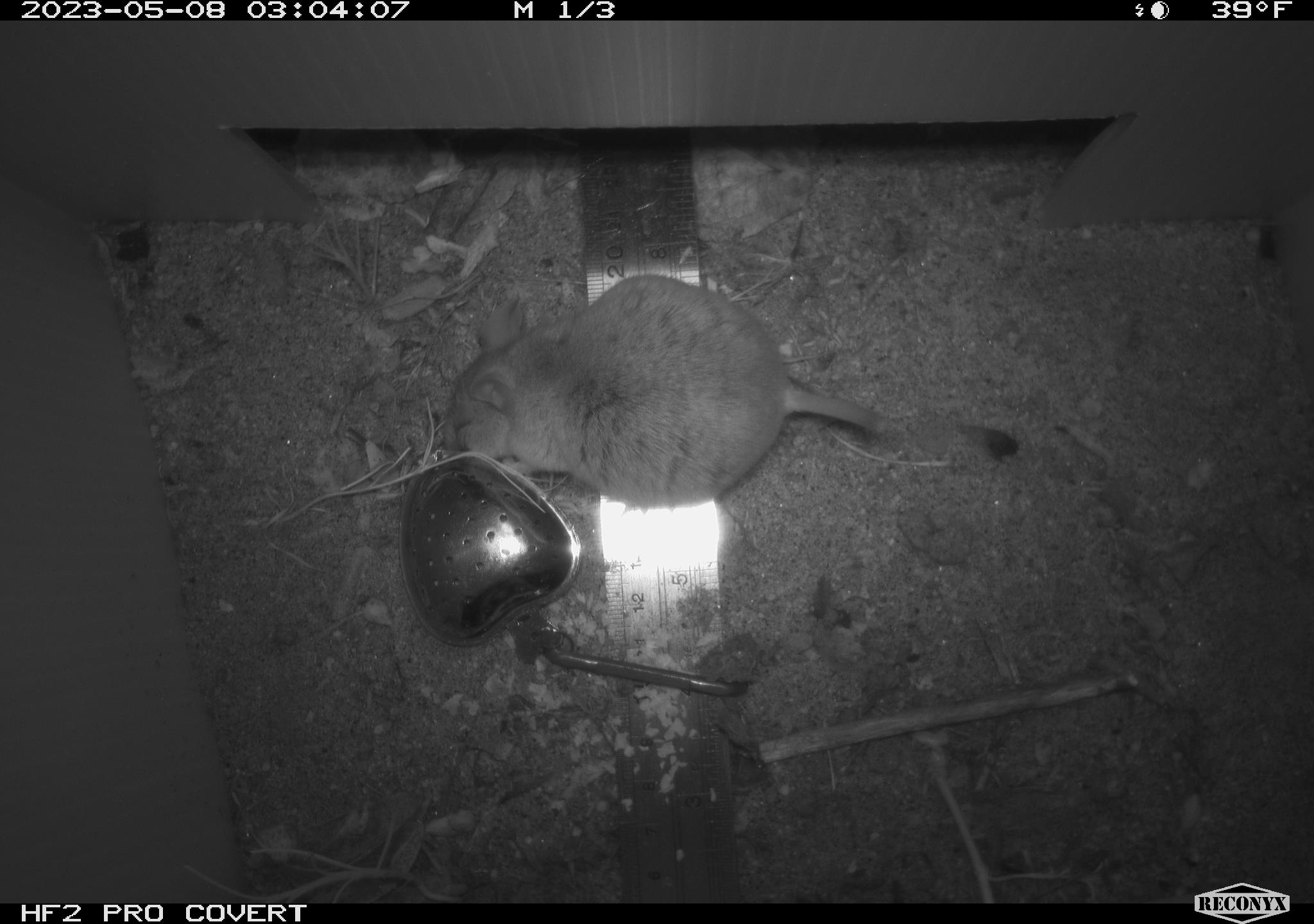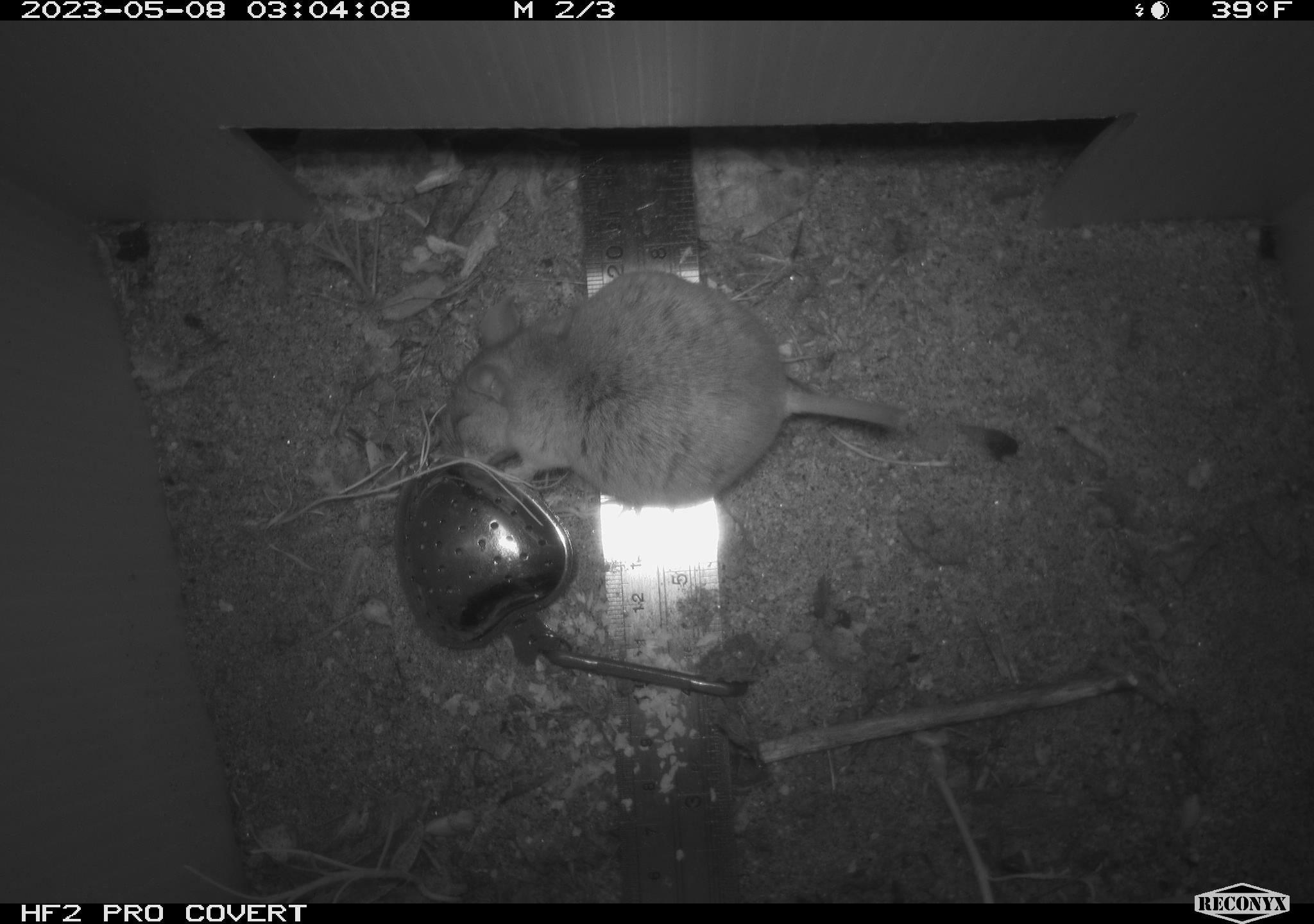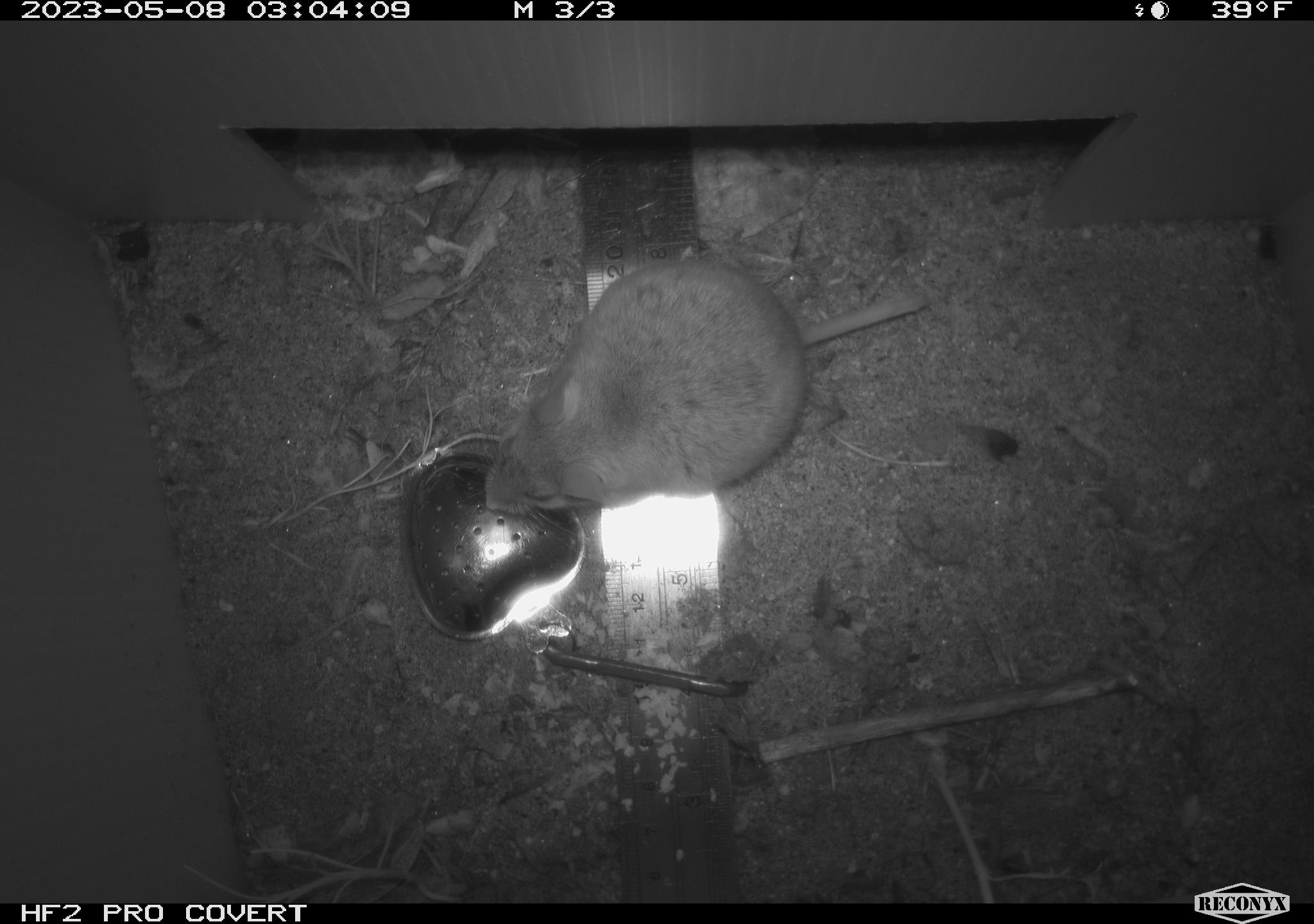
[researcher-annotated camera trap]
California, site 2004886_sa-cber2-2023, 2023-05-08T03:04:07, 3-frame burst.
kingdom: Animalia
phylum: Chordata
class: Mammalia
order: Rodentia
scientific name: Rodentia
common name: mouse species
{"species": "mouse species (Rodentia)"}